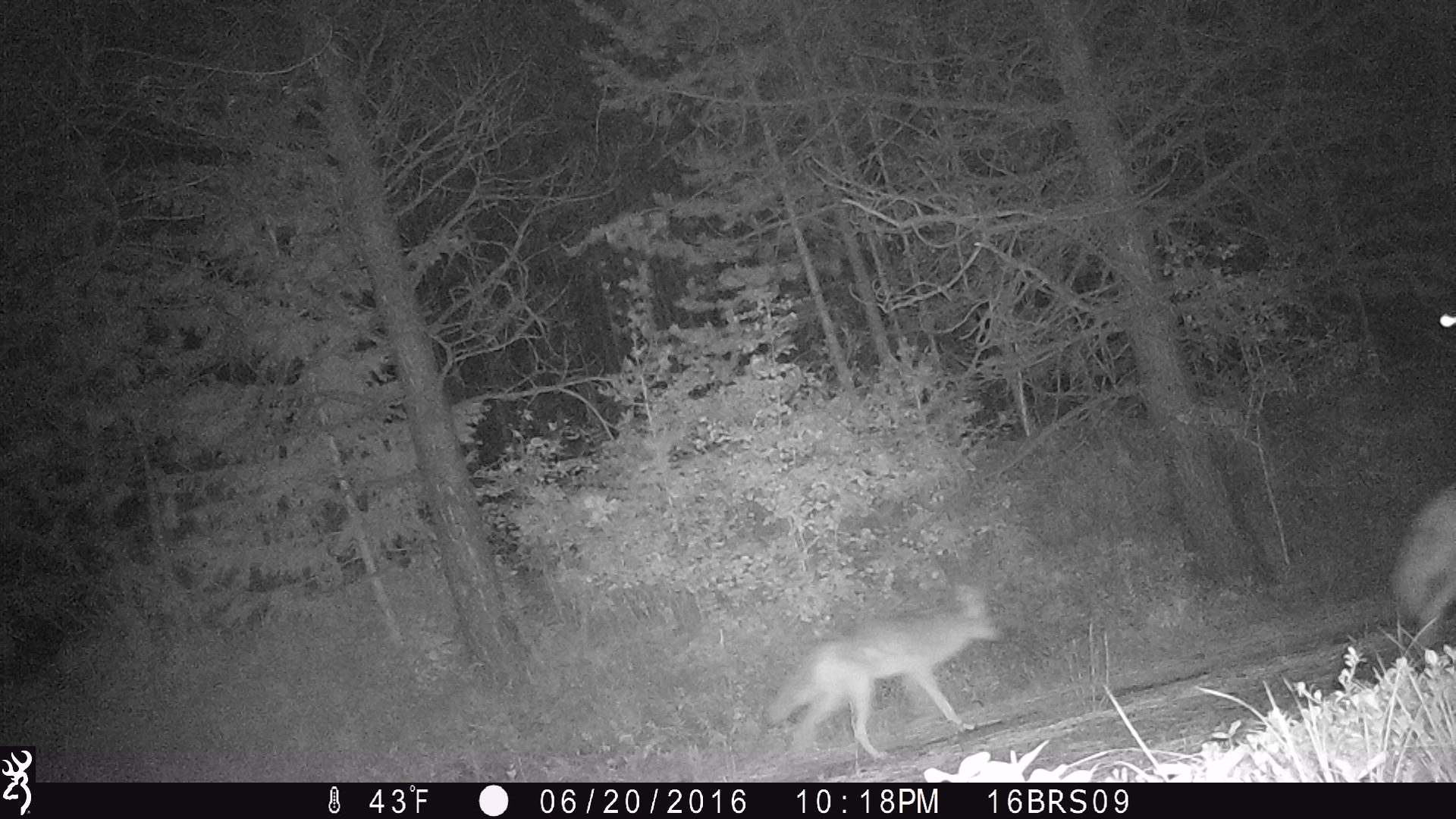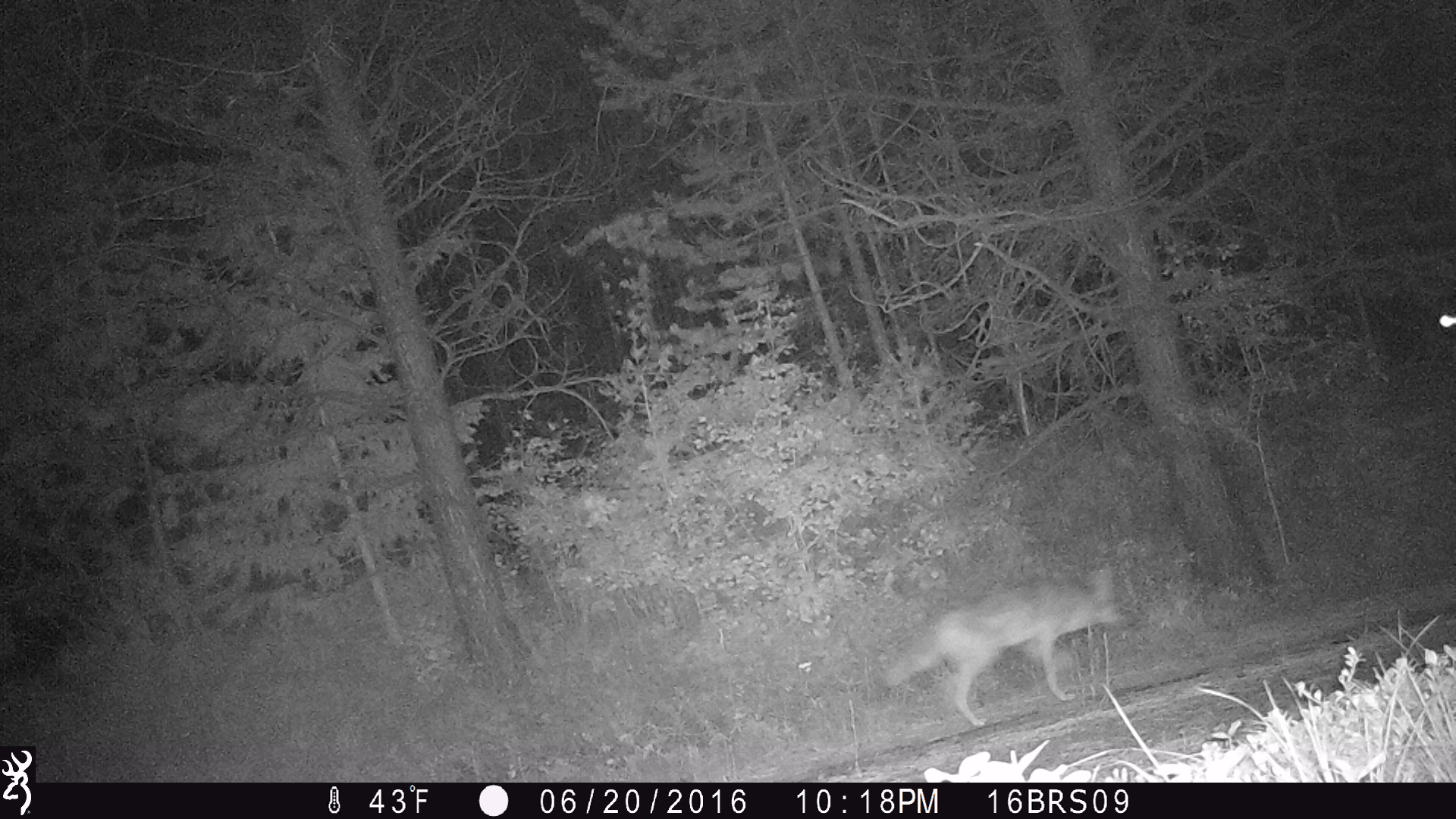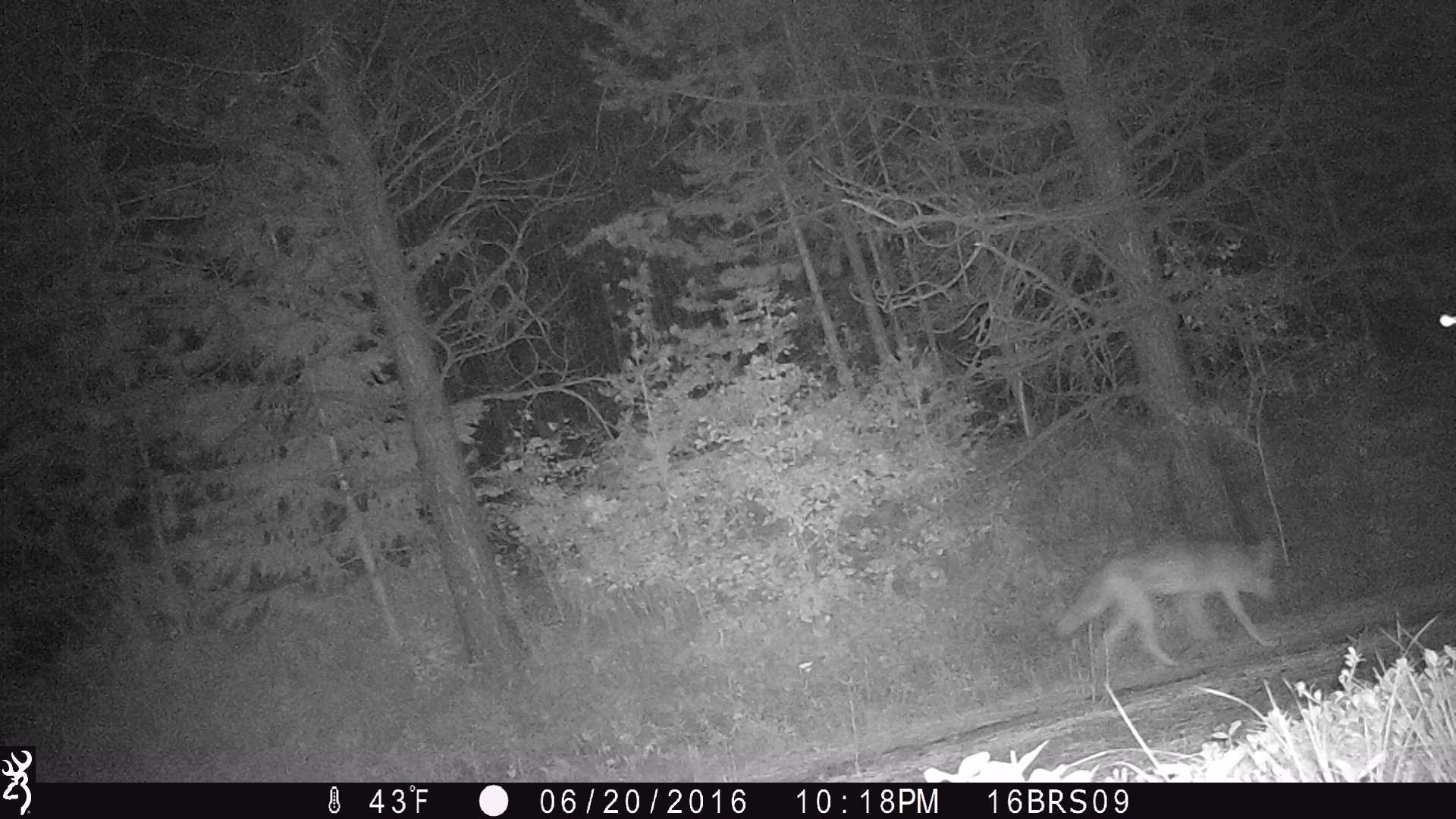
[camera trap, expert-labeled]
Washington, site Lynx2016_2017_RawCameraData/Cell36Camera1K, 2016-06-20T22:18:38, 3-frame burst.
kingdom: Animalia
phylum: Chordata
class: Mammalia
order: Carnivora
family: Canidae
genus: Canis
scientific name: Canis latrans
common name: coyote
Canis latrans (coyote). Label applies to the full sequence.